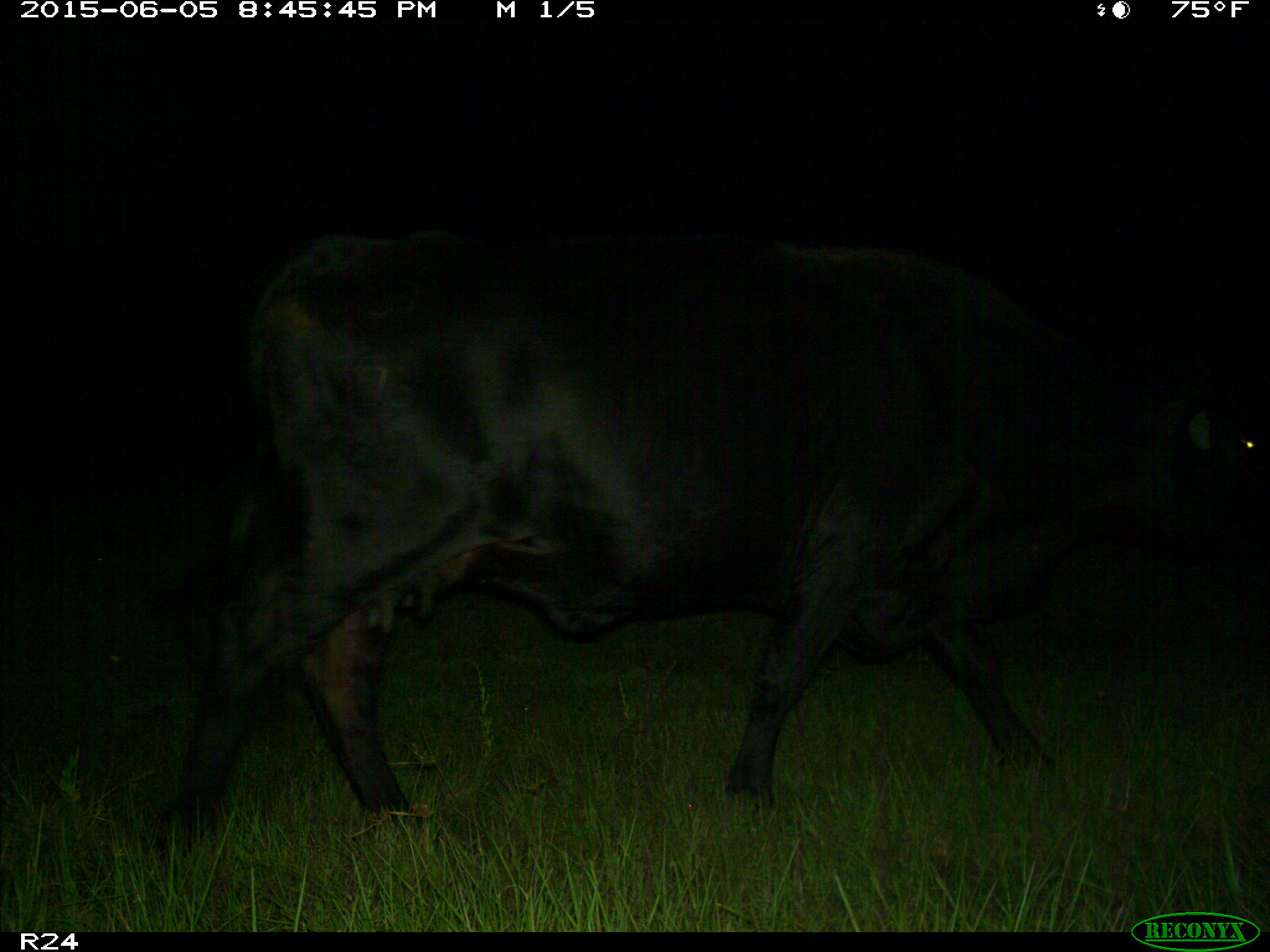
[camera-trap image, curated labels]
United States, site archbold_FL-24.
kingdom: Animalia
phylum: Chordata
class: Mammalia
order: Artiodactyla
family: Bovidae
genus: Bos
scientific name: Bos taurus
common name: domestic cow